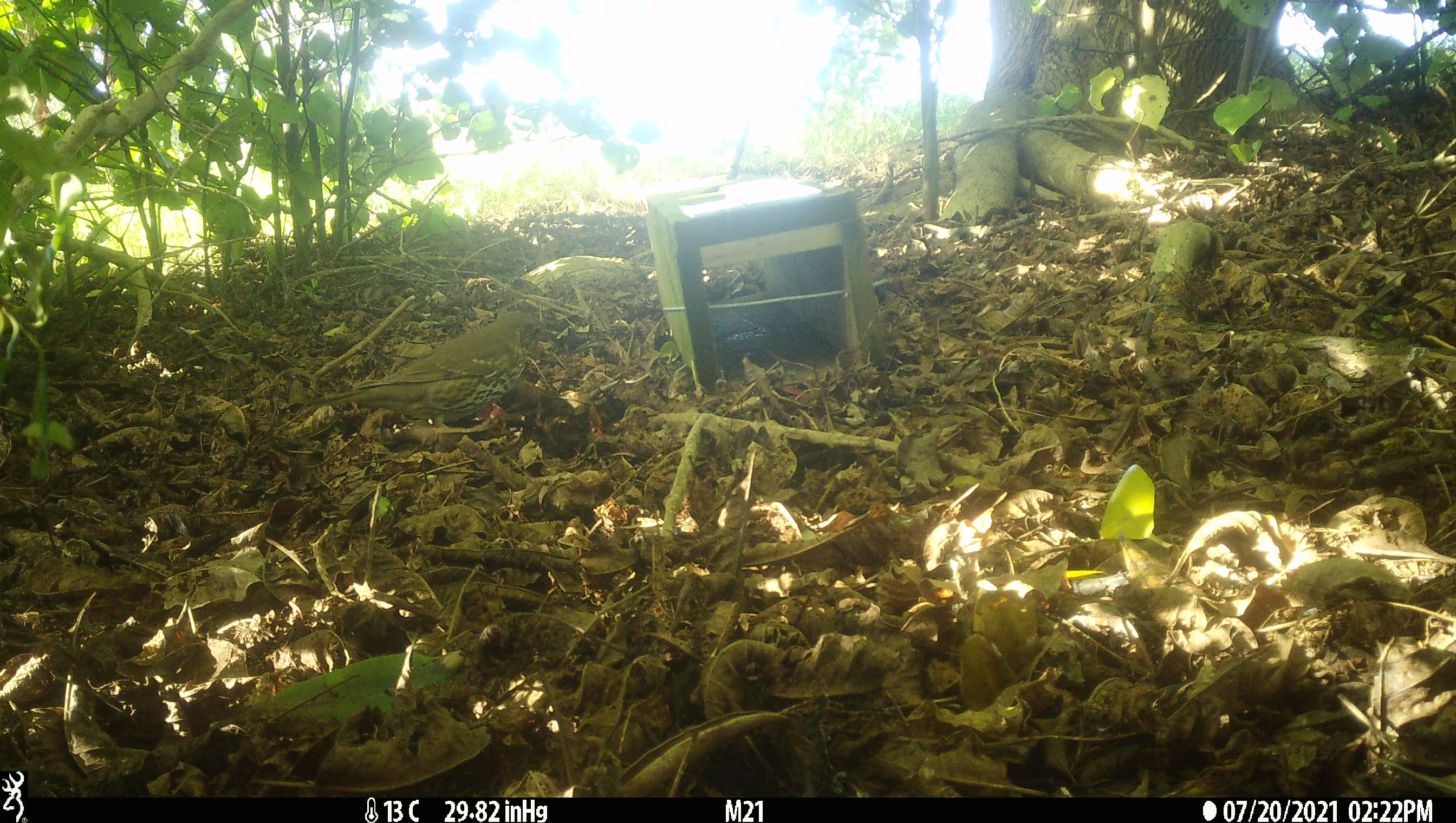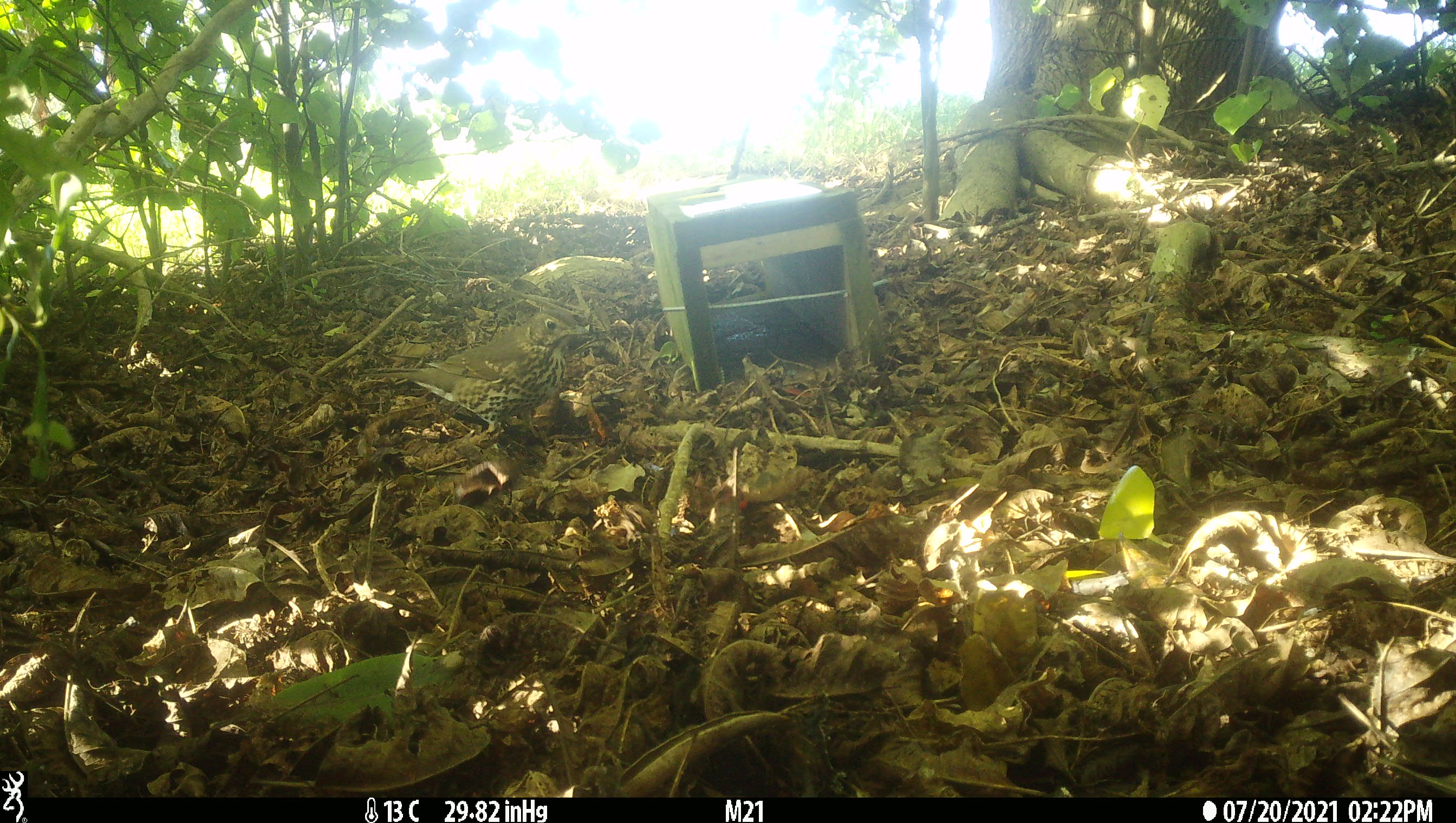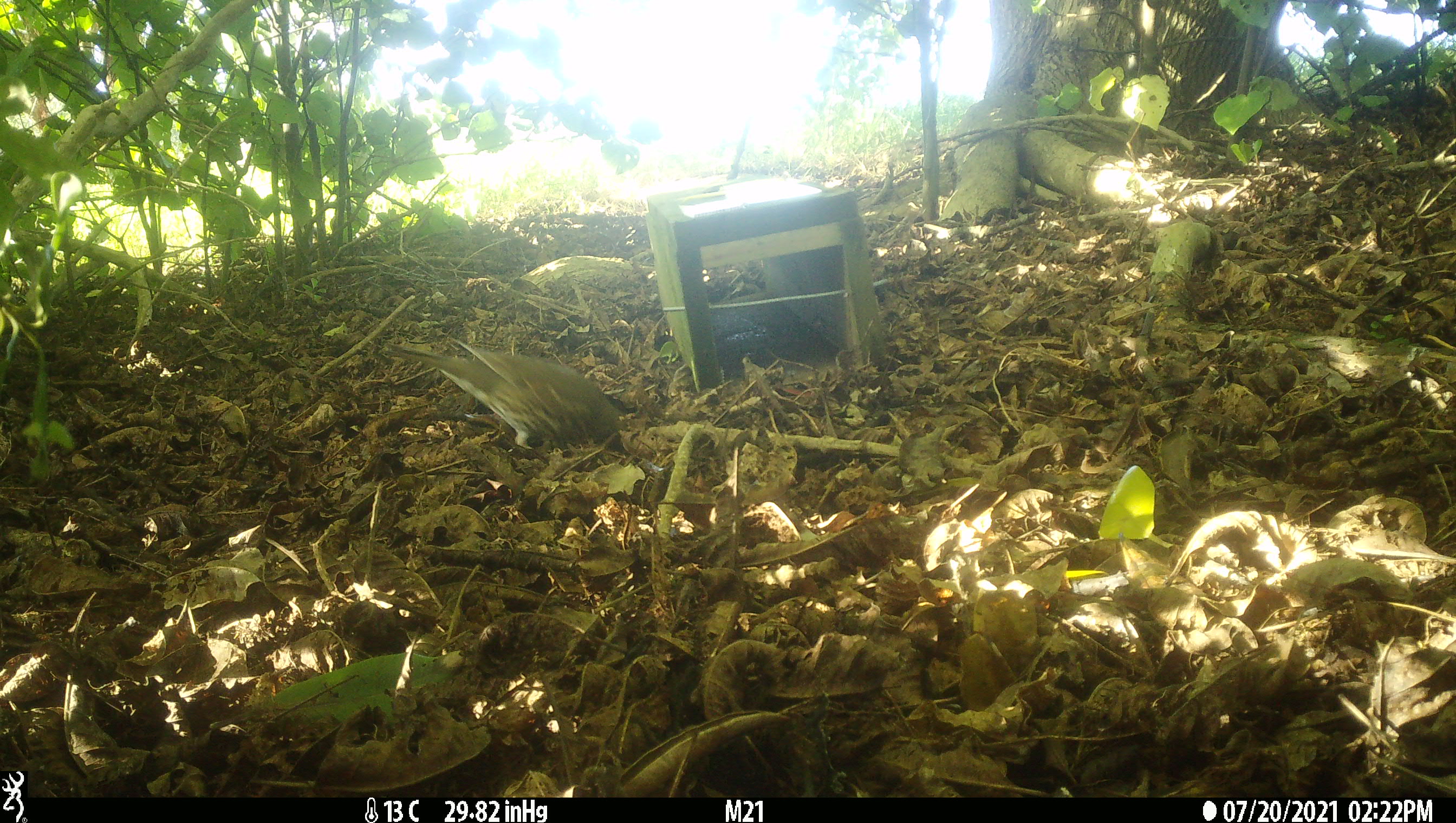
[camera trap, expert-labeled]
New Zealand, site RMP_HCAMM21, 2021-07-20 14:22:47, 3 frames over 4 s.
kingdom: Animalia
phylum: Chordata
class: Aves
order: Passeriformes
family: Turdidae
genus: Turdus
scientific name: Turdus philomelos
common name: song thrush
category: thrush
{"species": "thrush (song thrush) (Turdus philomelos)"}